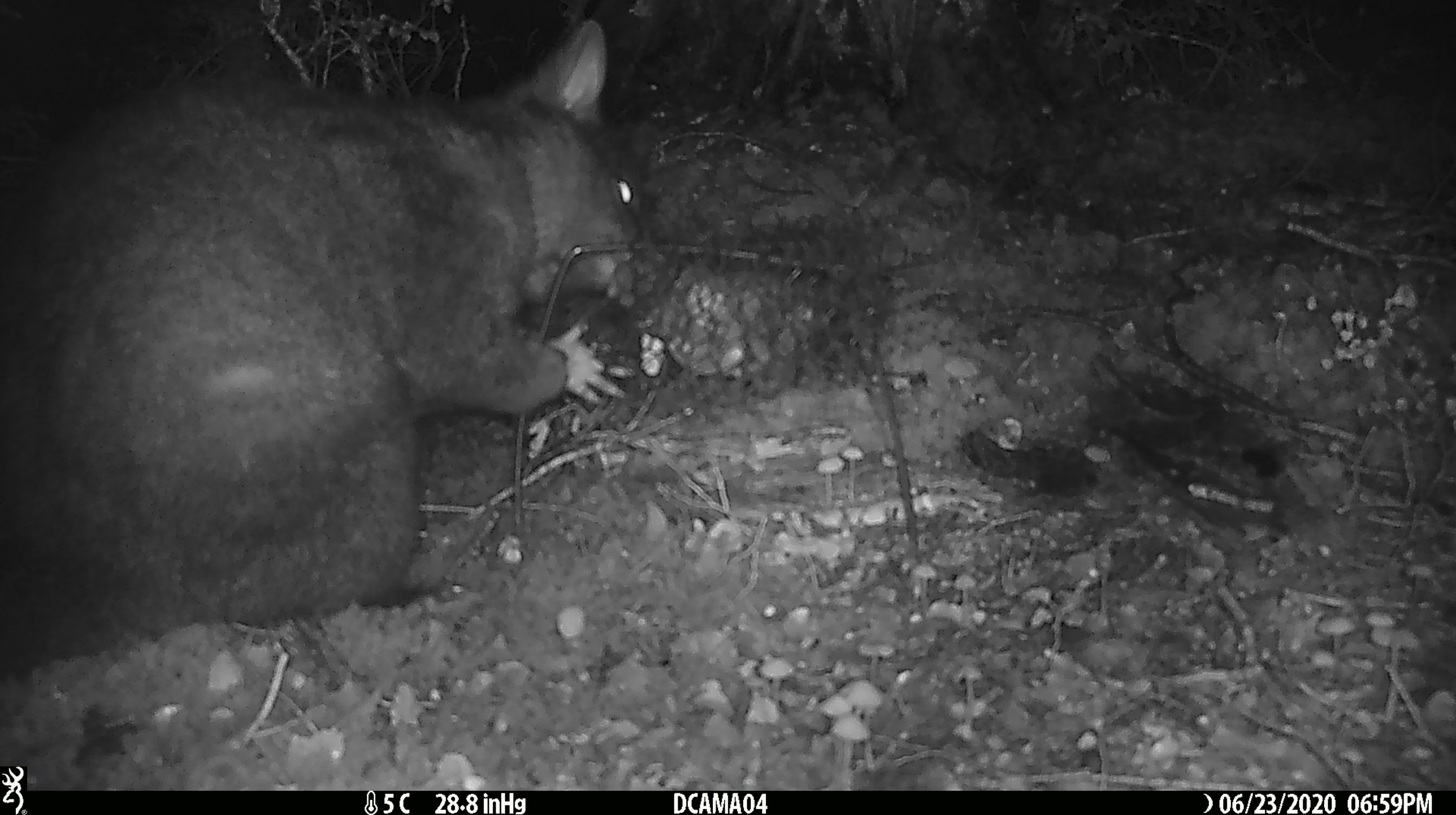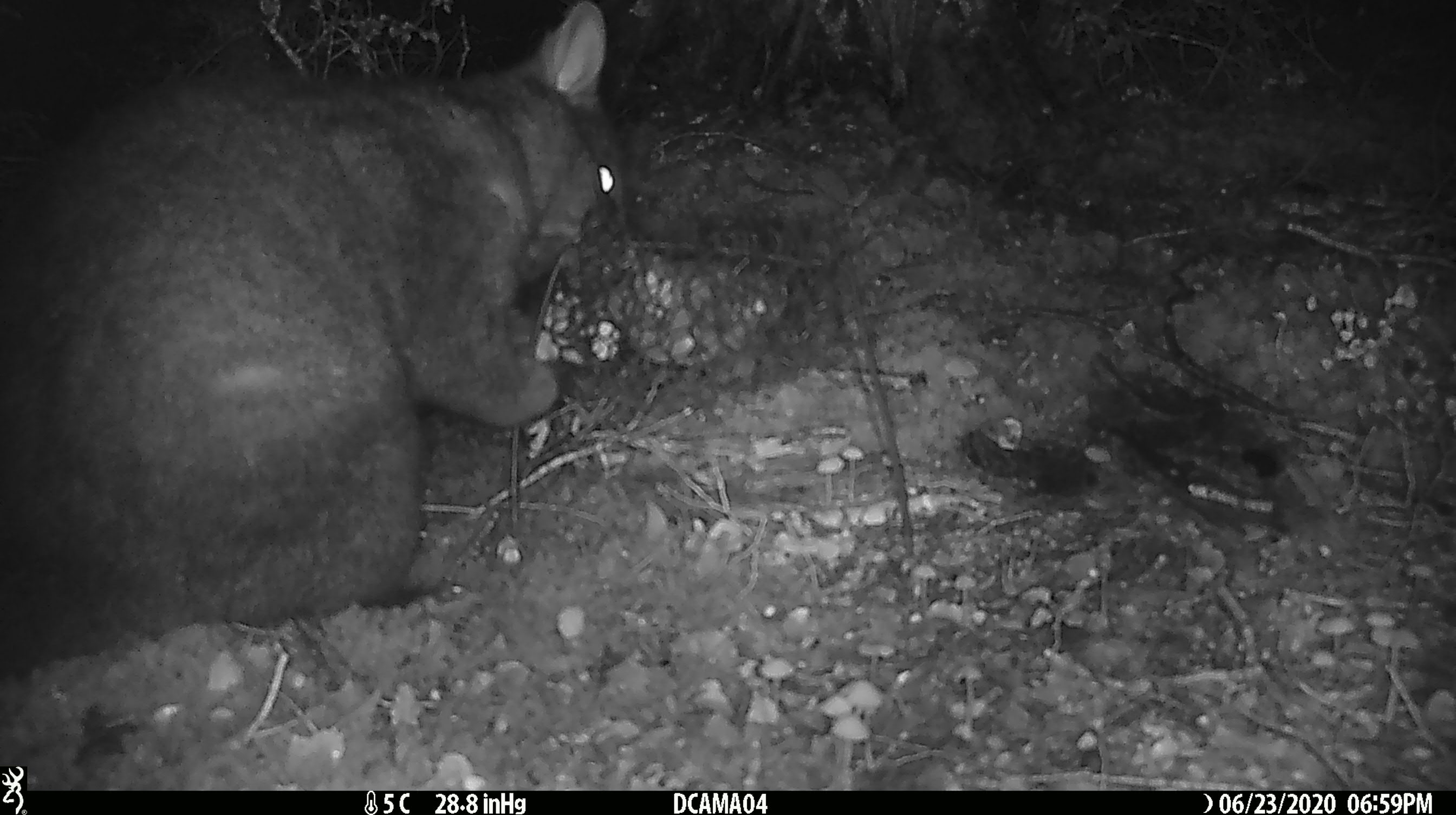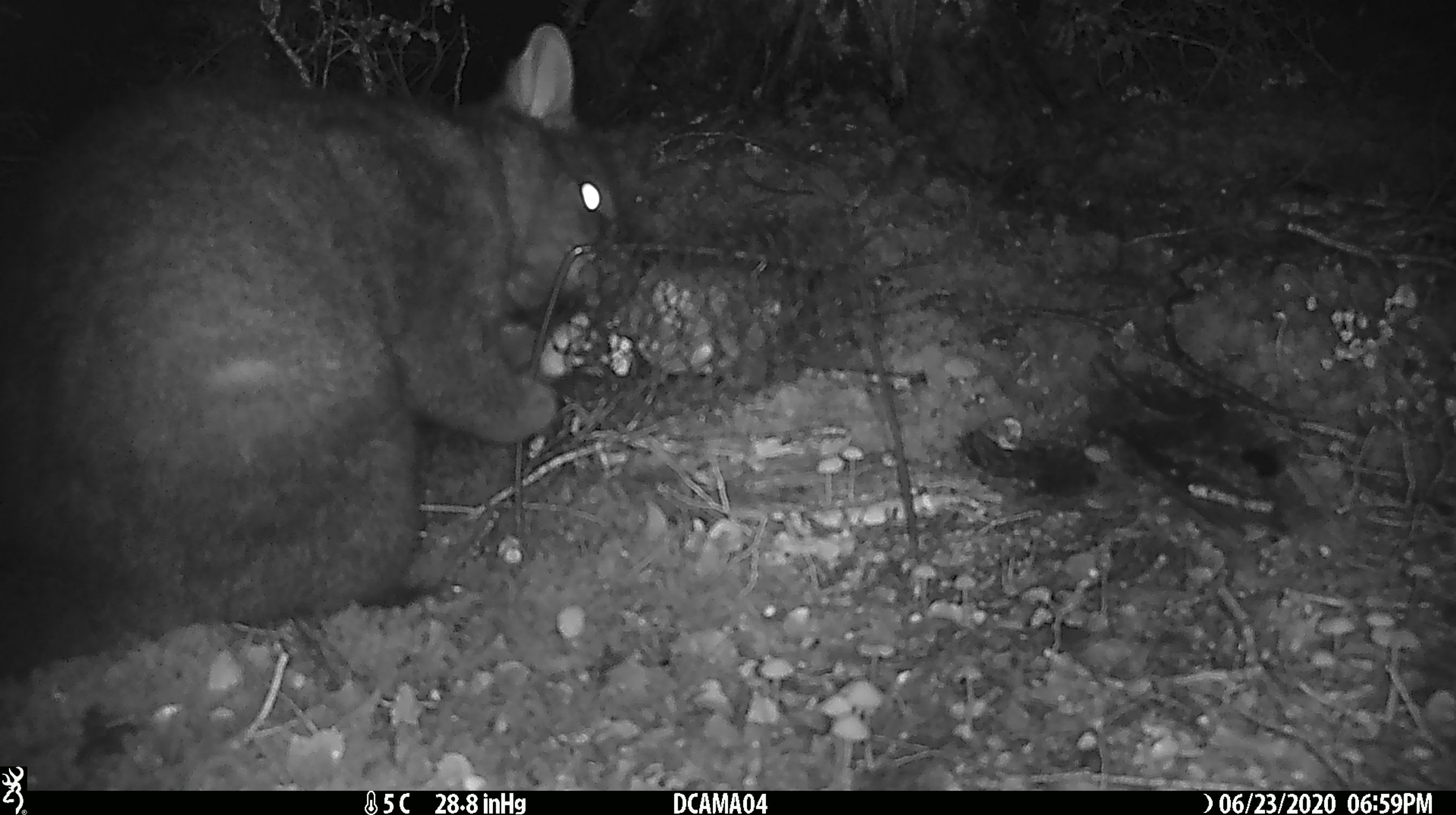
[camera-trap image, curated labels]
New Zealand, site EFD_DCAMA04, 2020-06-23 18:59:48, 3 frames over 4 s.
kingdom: Animalia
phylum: Chordata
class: Mammalia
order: Diprotodontia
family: Phalangeridae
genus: Trichosurus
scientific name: Trichosurus vulpecula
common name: common brushtail possum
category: possum